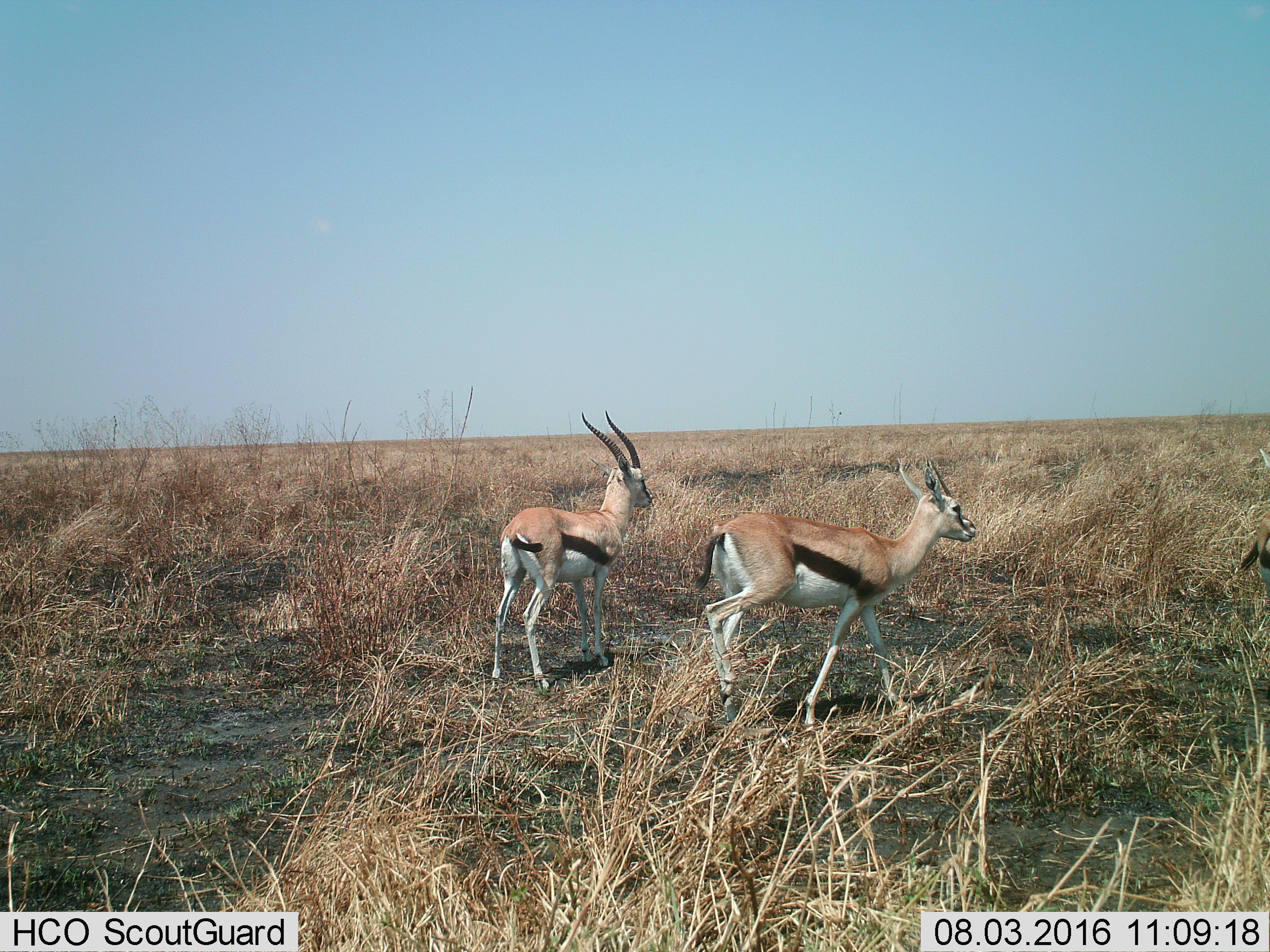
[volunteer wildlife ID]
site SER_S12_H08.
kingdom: Animalia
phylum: Chordata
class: Mammalia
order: Artiodactyla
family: Bovidae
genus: Eudorcas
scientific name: Eudorcas thomsonii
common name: thomson's gazelle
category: gazellethomsons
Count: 2.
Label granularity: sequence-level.